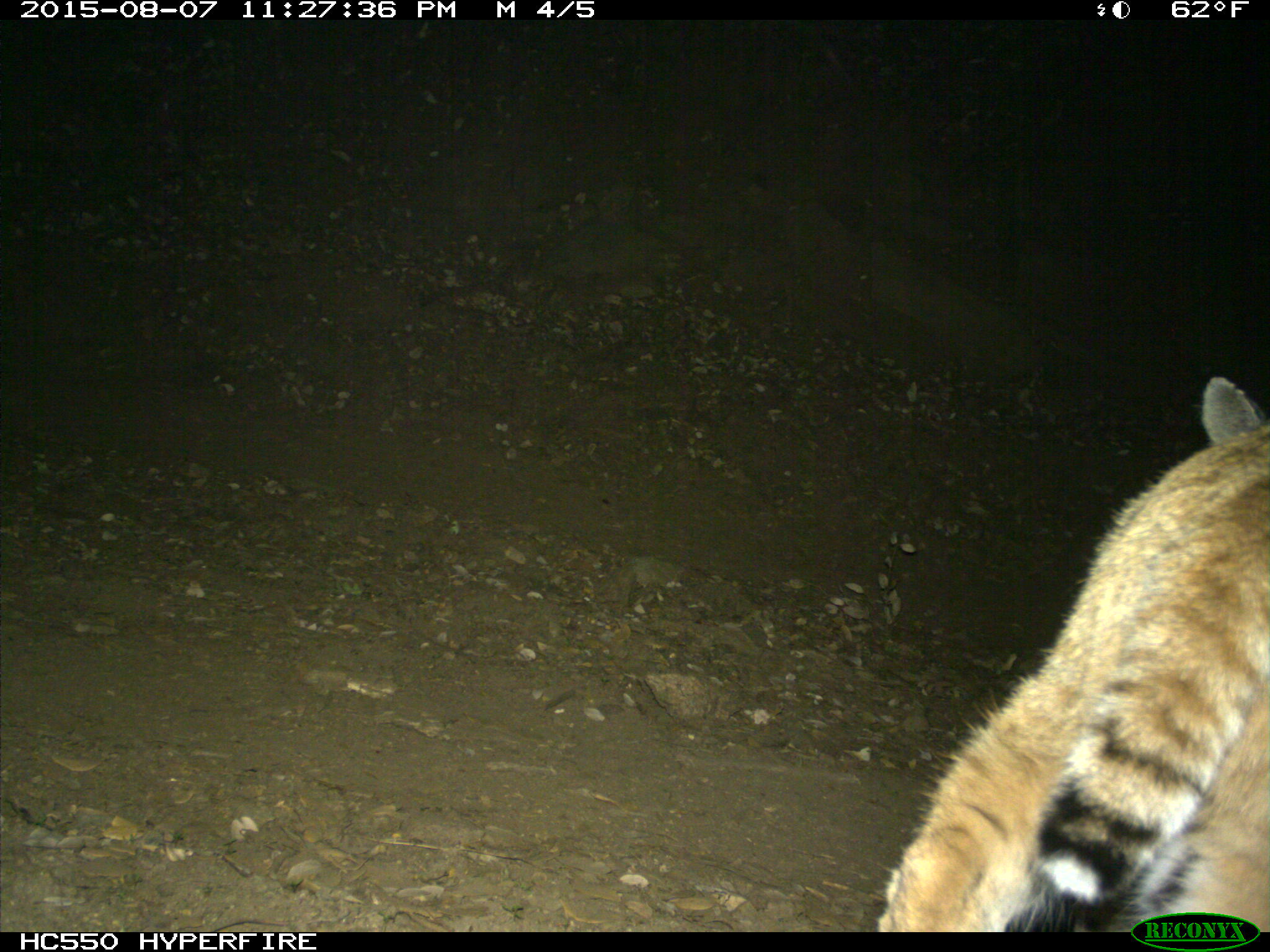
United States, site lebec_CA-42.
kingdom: Animalia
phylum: Chordata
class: Mammalia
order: Carnivora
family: Felidae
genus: Lynx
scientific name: Lynx rufus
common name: bobcat